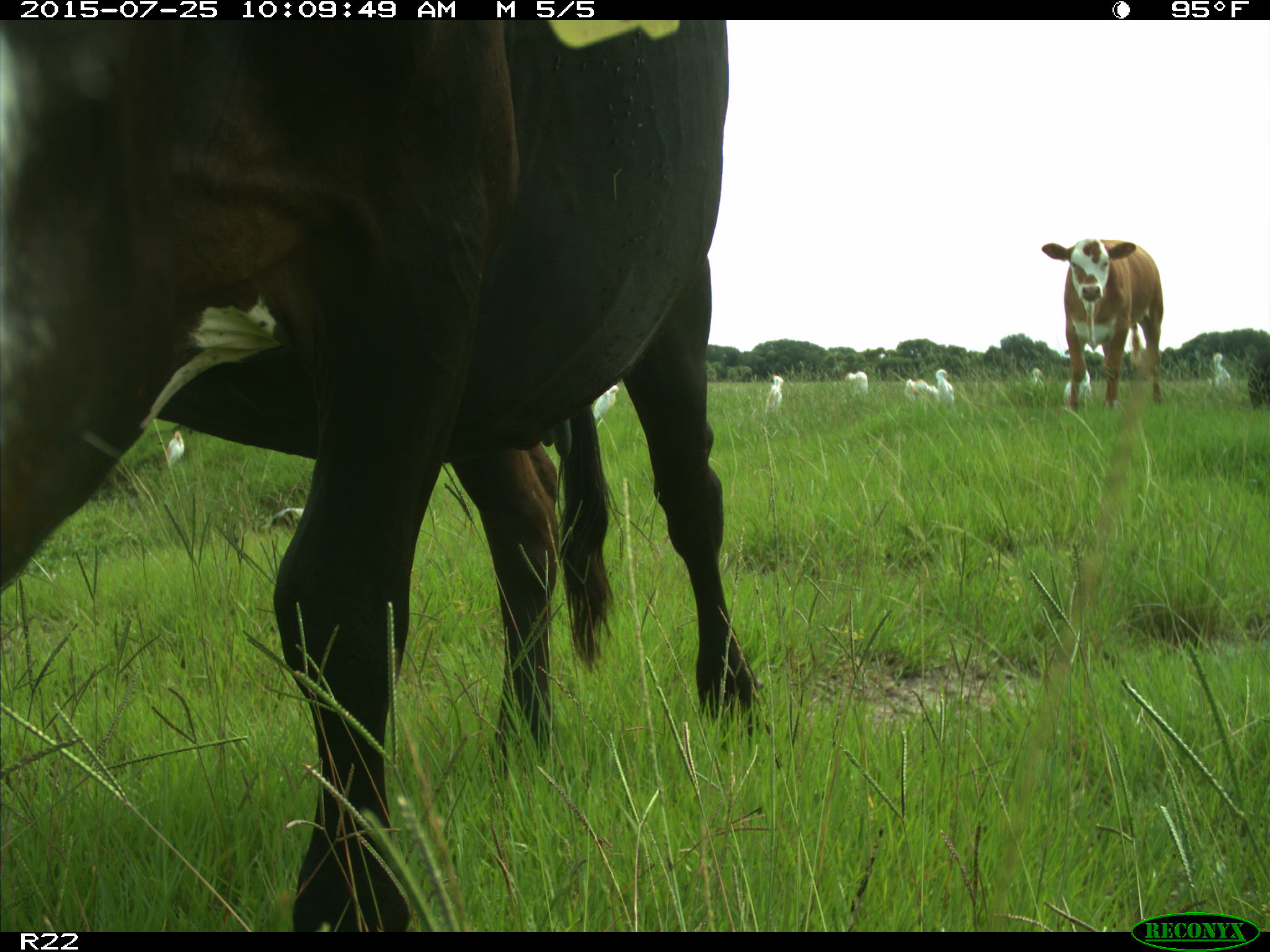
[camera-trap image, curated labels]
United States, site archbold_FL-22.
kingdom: Animalia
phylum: Chordata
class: Mammalia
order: Artiodactyla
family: Bovidae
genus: Bos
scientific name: Bos taurus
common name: domestic cow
Bos taurus (domestic cow).